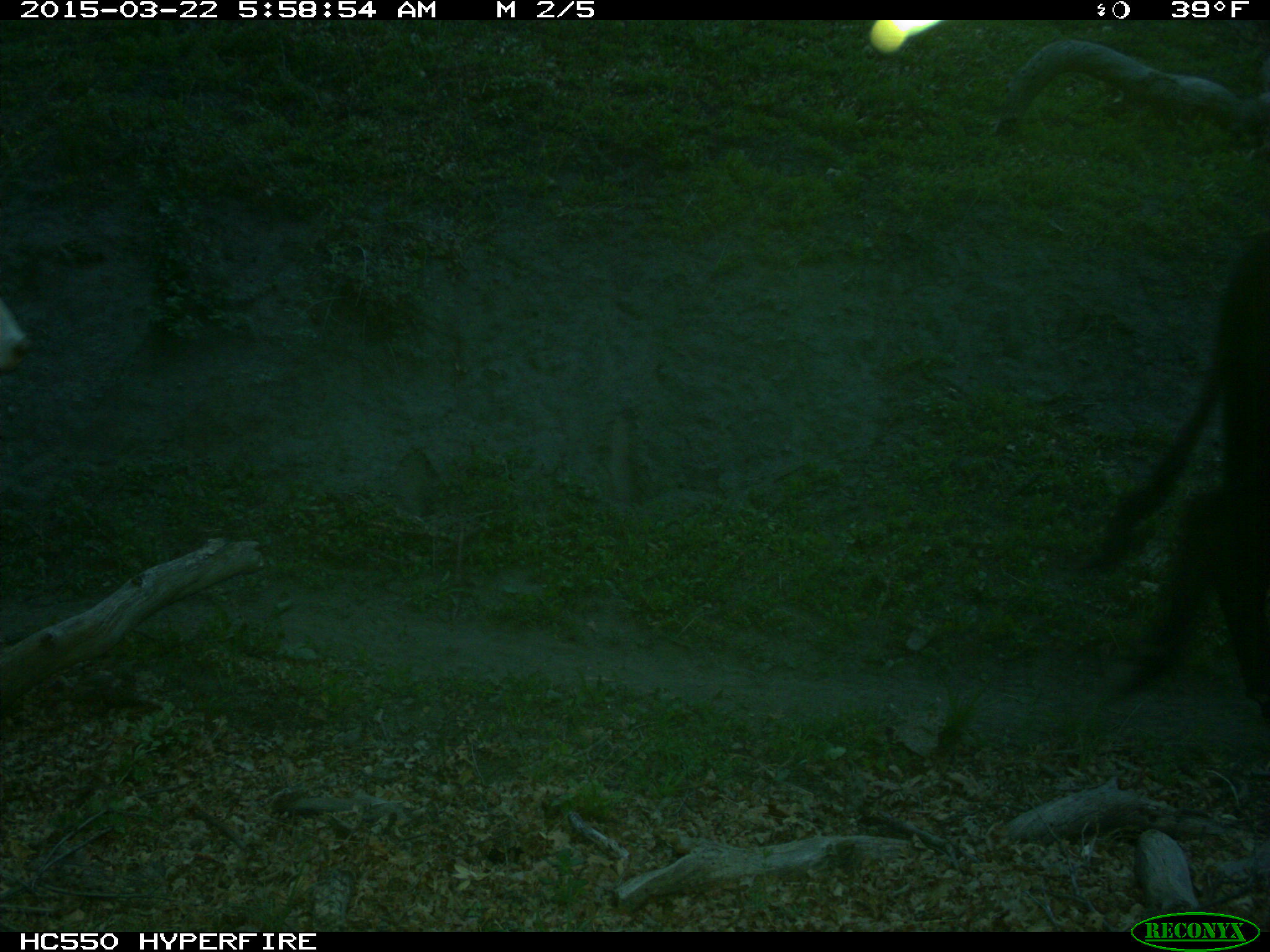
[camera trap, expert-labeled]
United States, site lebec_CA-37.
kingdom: Animalia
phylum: Chordata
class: Mammalia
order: Artiodactyla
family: Bovidae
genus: Bos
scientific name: Bos taurus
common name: domestic cow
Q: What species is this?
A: Bos taurus (domestic cow).